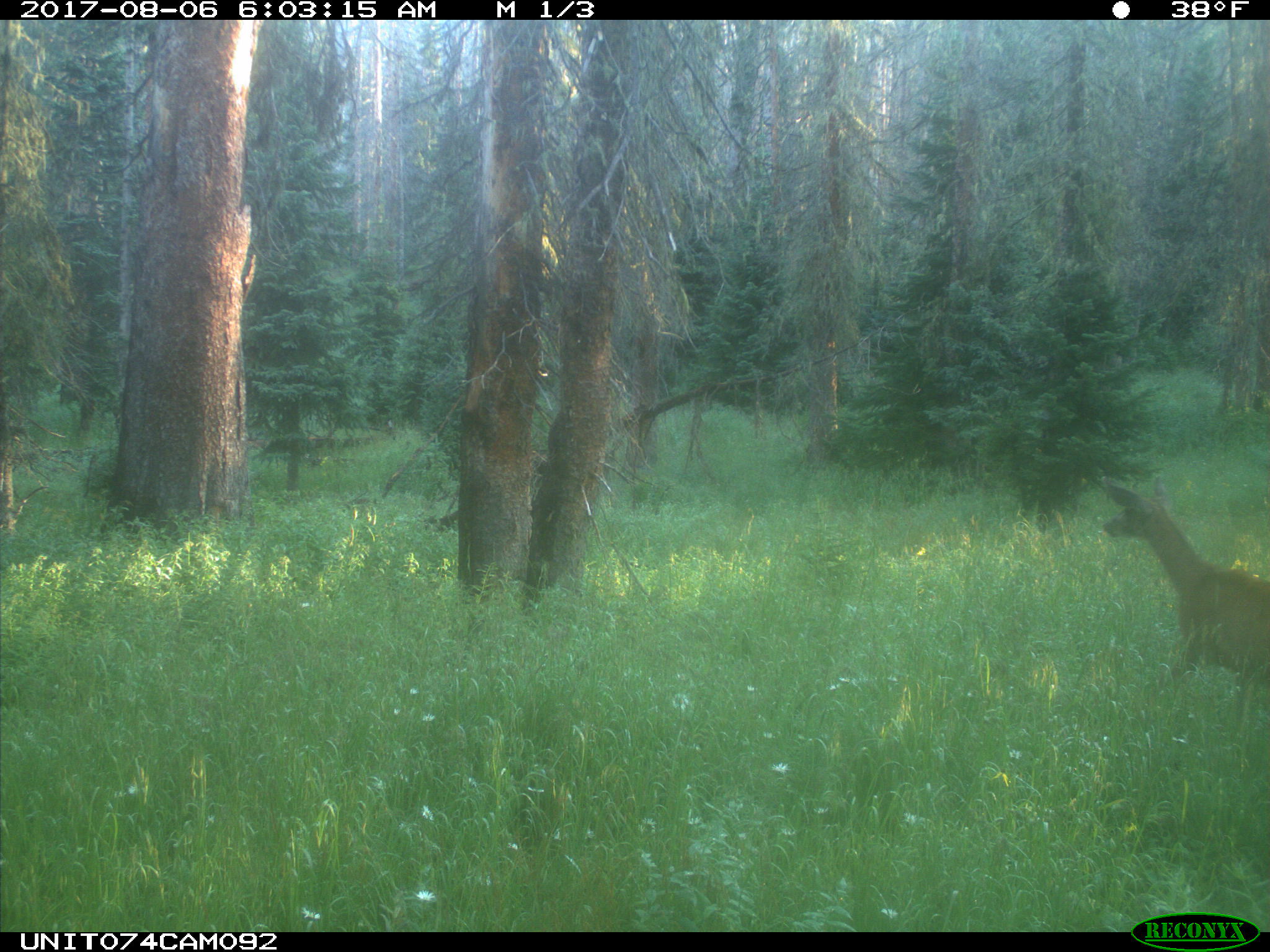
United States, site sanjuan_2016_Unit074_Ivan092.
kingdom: Animalia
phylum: Chordata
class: Mammalia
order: Artiodactyla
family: Cervidae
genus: Odocoileus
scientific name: Odocoileus hemionus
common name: mule deer